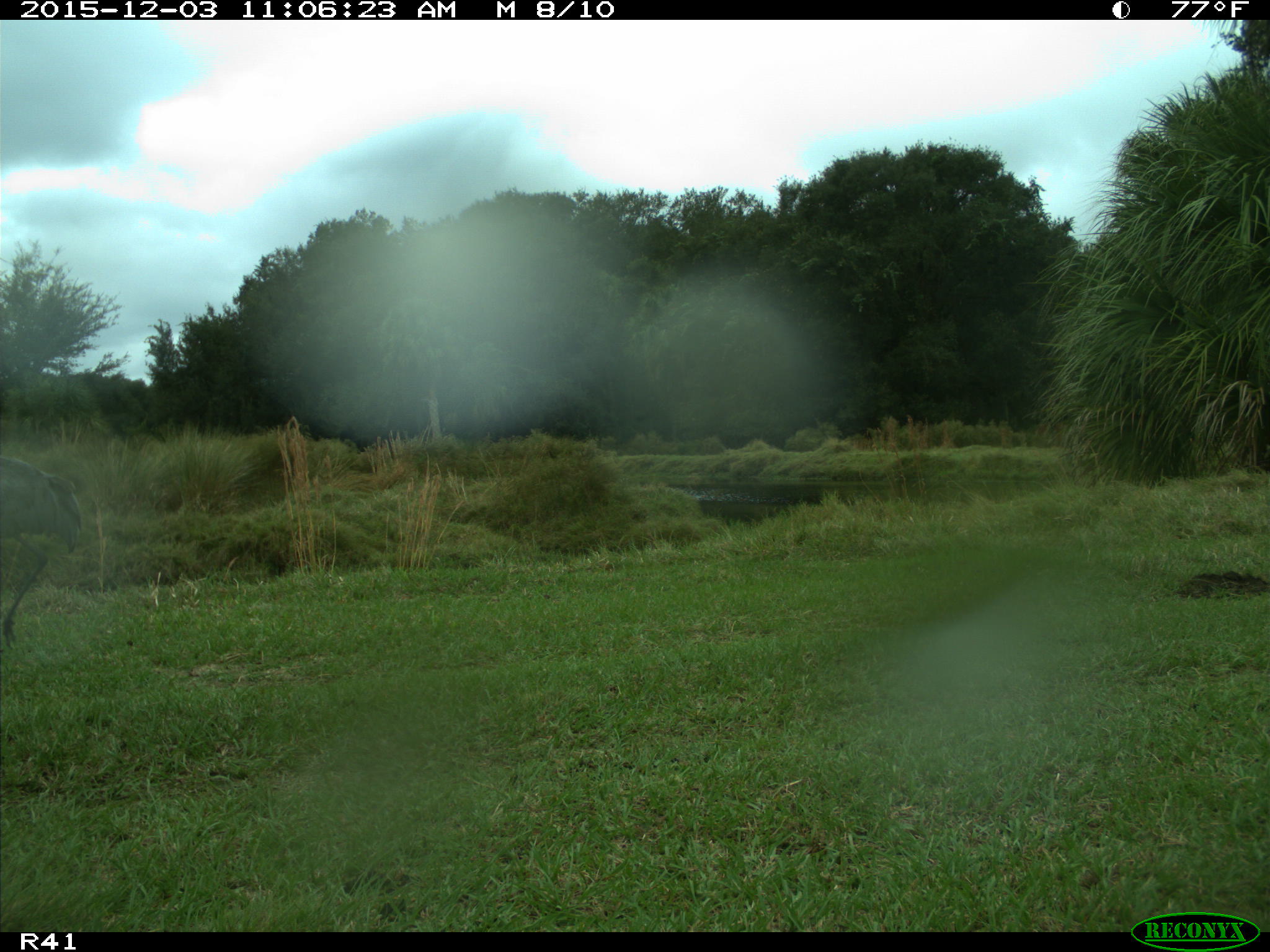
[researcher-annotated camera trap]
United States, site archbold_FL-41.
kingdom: Animalia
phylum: Chordata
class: Aves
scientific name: Aves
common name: birds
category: unidentified bird